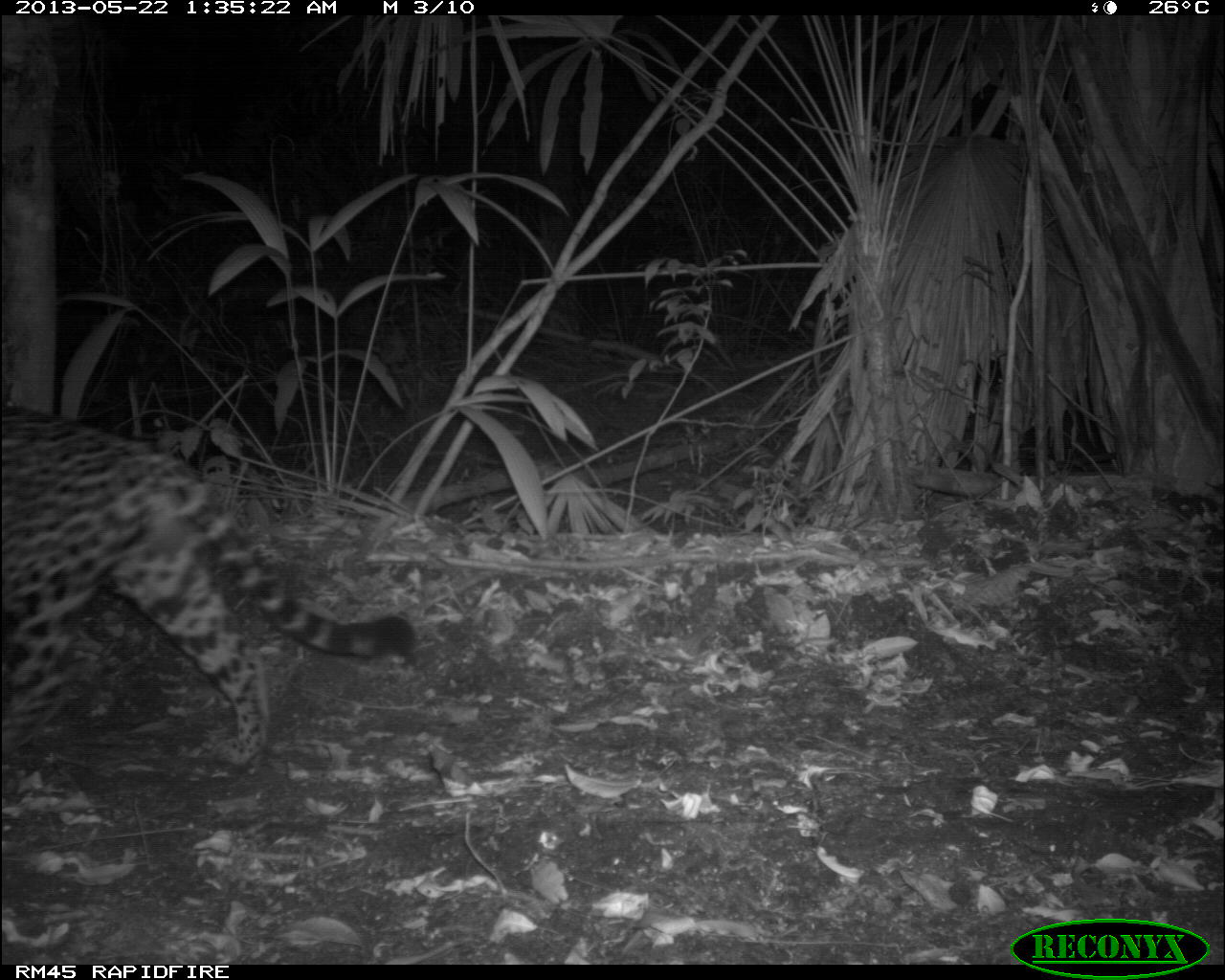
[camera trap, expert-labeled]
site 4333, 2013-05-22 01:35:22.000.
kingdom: Animalia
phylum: Chordata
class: Mammalia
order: Carnivora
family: Felidae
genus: Panthera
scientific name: Panthera onca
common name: jaguar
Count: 1.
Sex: male.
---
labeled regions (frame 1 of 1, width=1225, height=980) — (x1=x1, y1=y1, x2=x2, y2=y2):
panthera onca: (x1=1, y1=404, x2=417, y2=763)